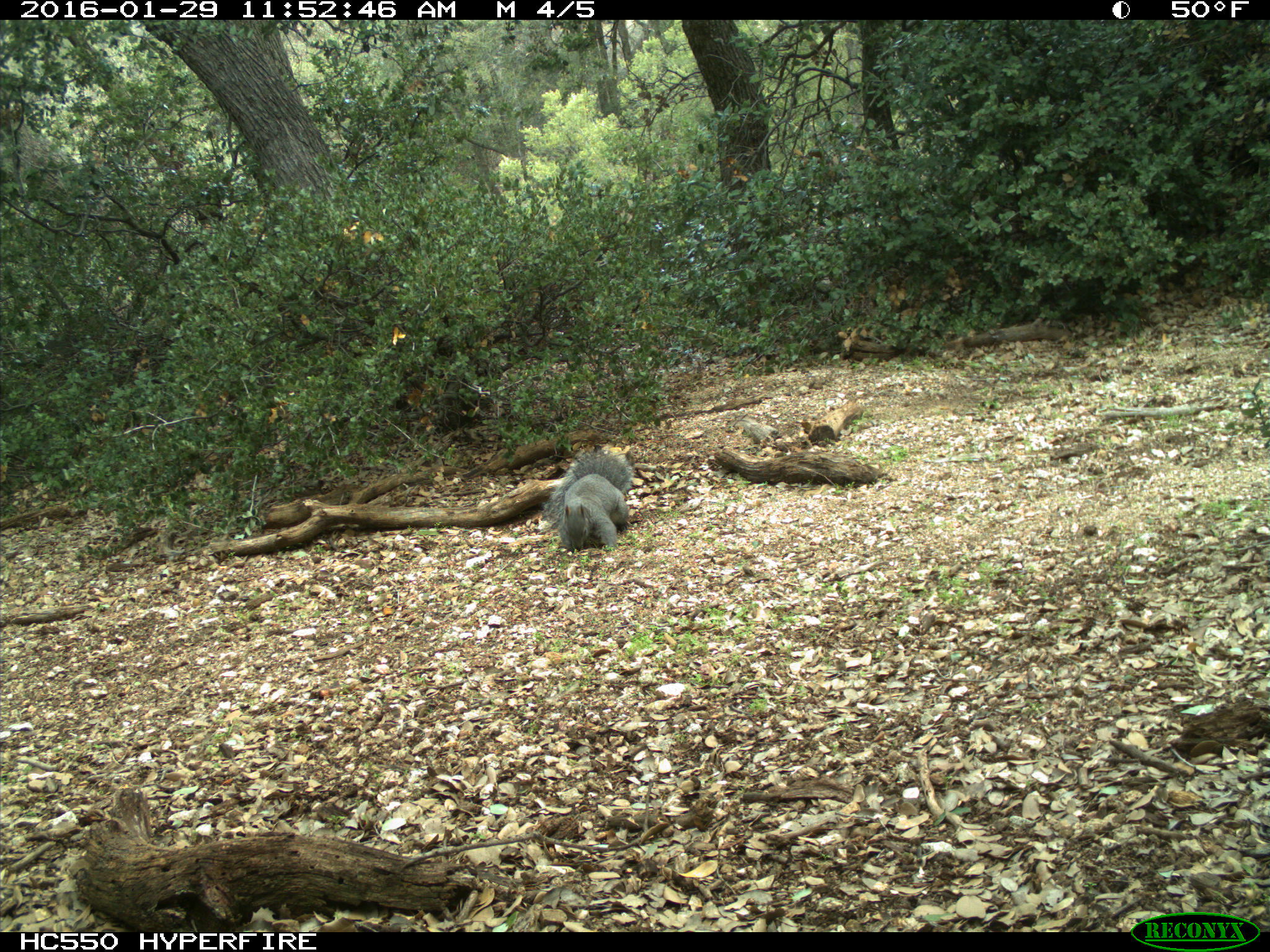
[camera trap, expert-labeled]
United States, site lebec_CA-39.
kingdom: Animalia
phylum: Chordata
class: Mammalia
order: Rodentia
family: Sciuridae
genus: Sciurus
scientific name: Sciurus carolinensis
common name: eastern gray squirrel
Sciurus carolinensis (eastern gray squirrel).